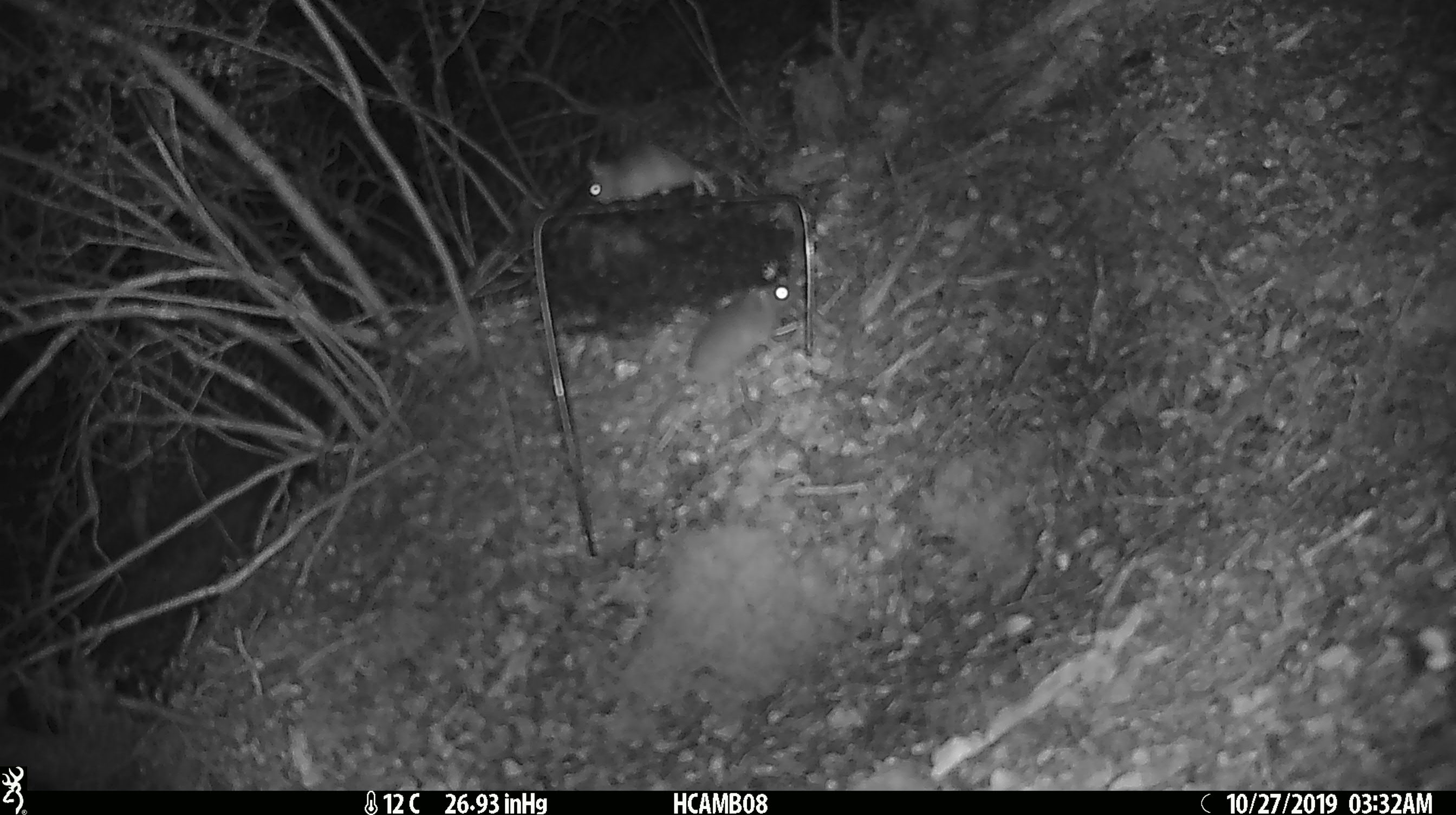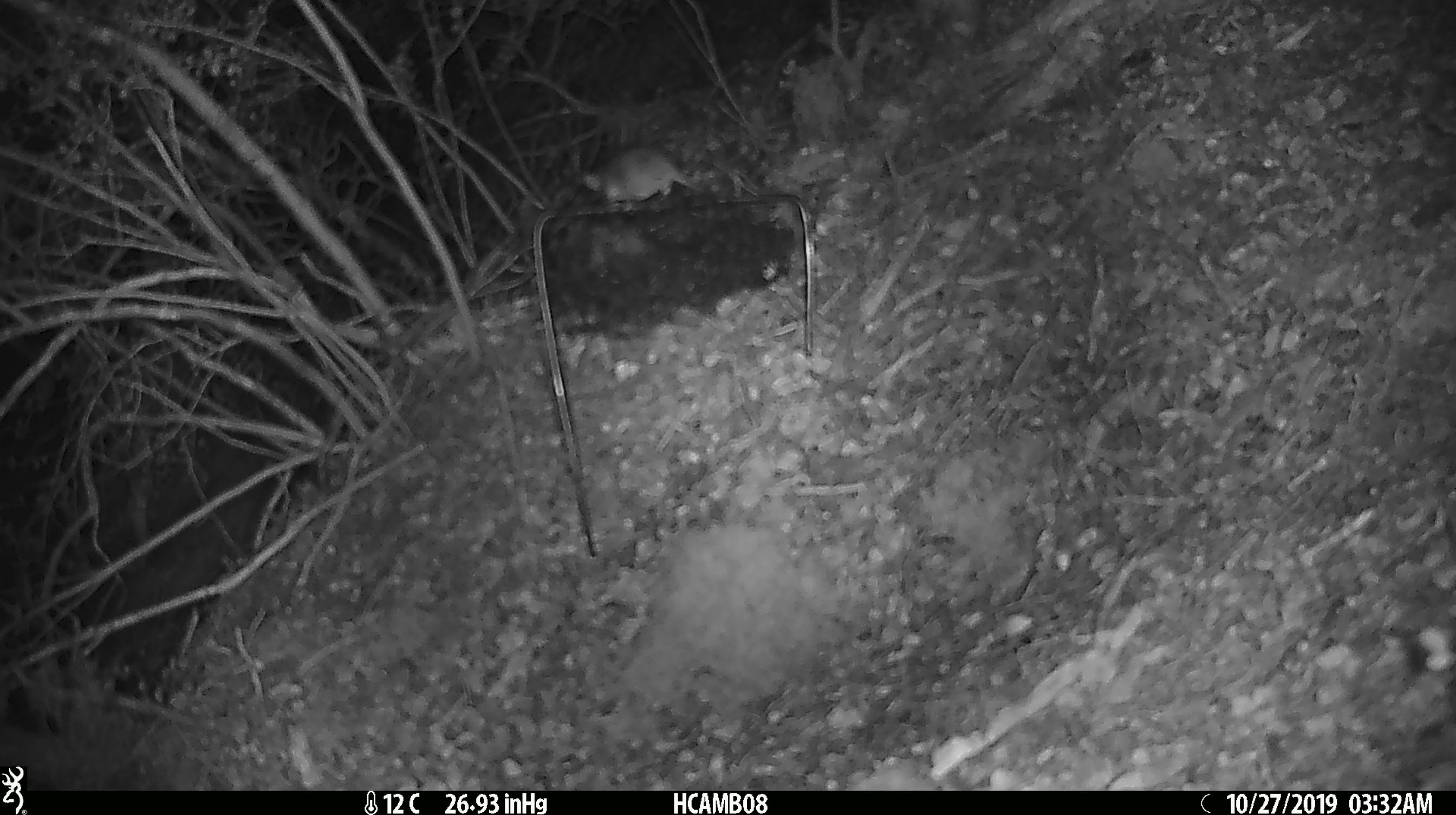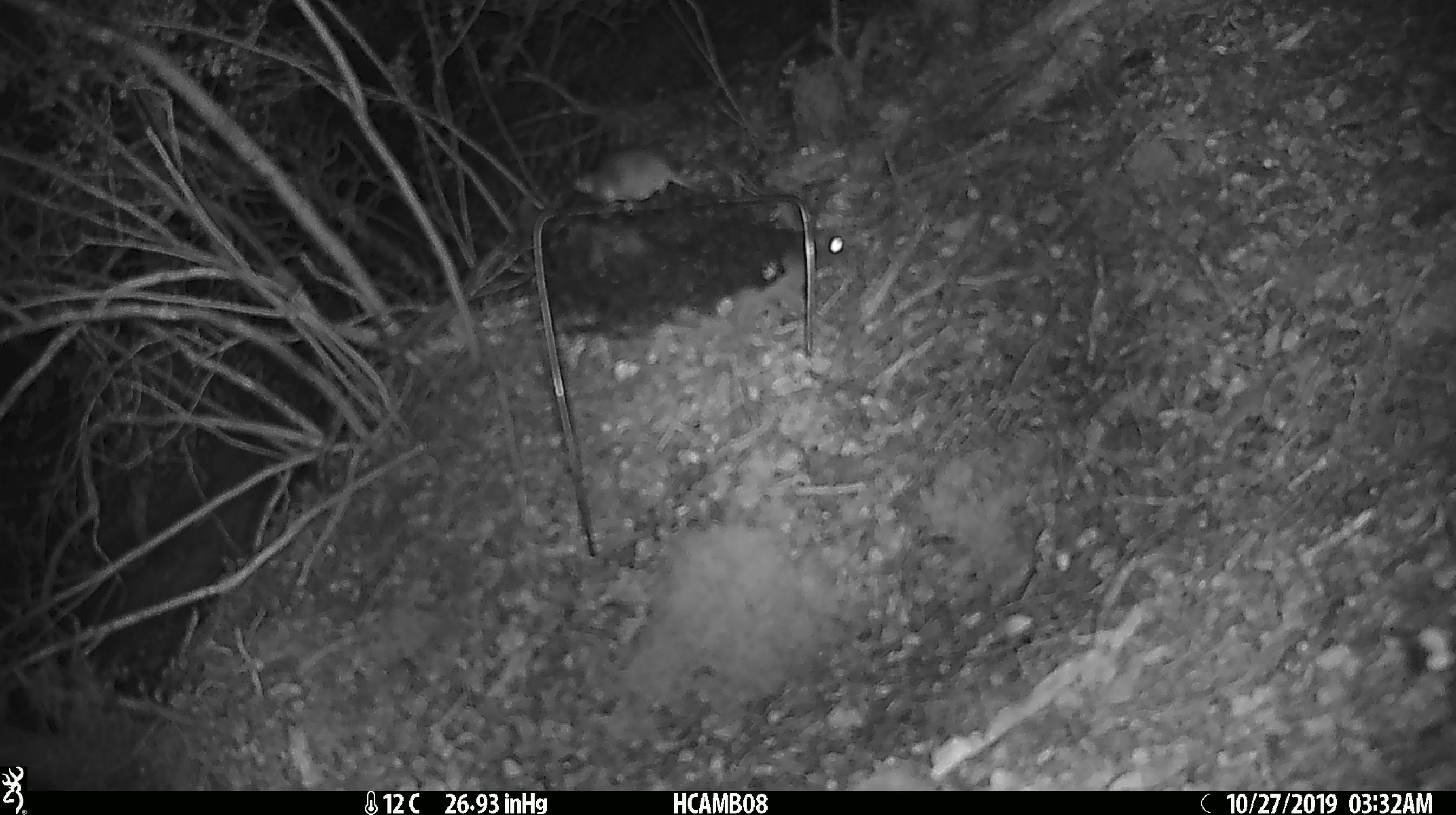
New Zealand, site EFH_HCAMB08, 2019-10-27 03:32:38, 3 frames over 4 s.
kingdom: Animalia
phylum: Chordata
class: Mammalia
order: Rodentia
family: Muridae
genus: Mus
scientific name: Mus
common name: mouse